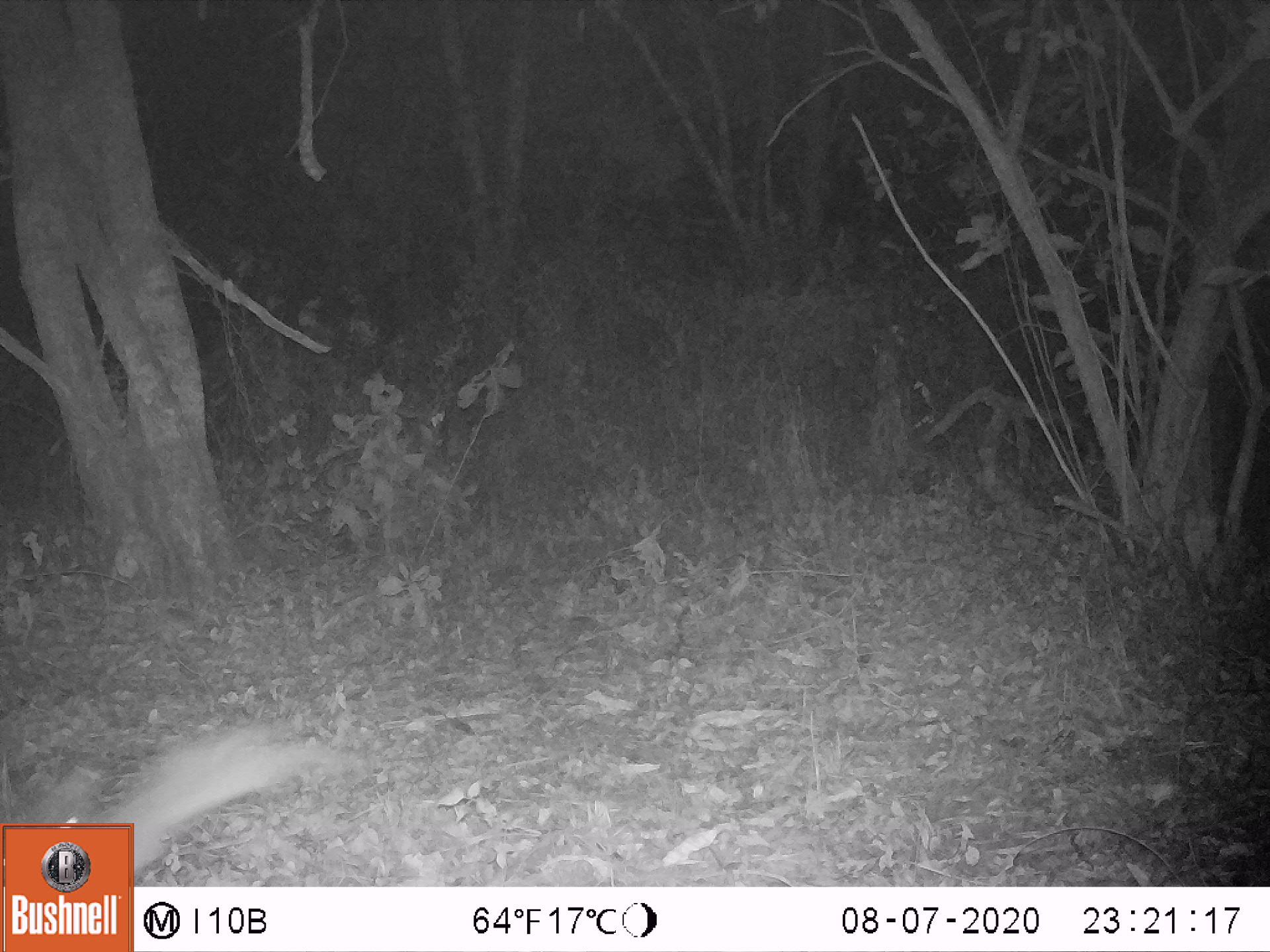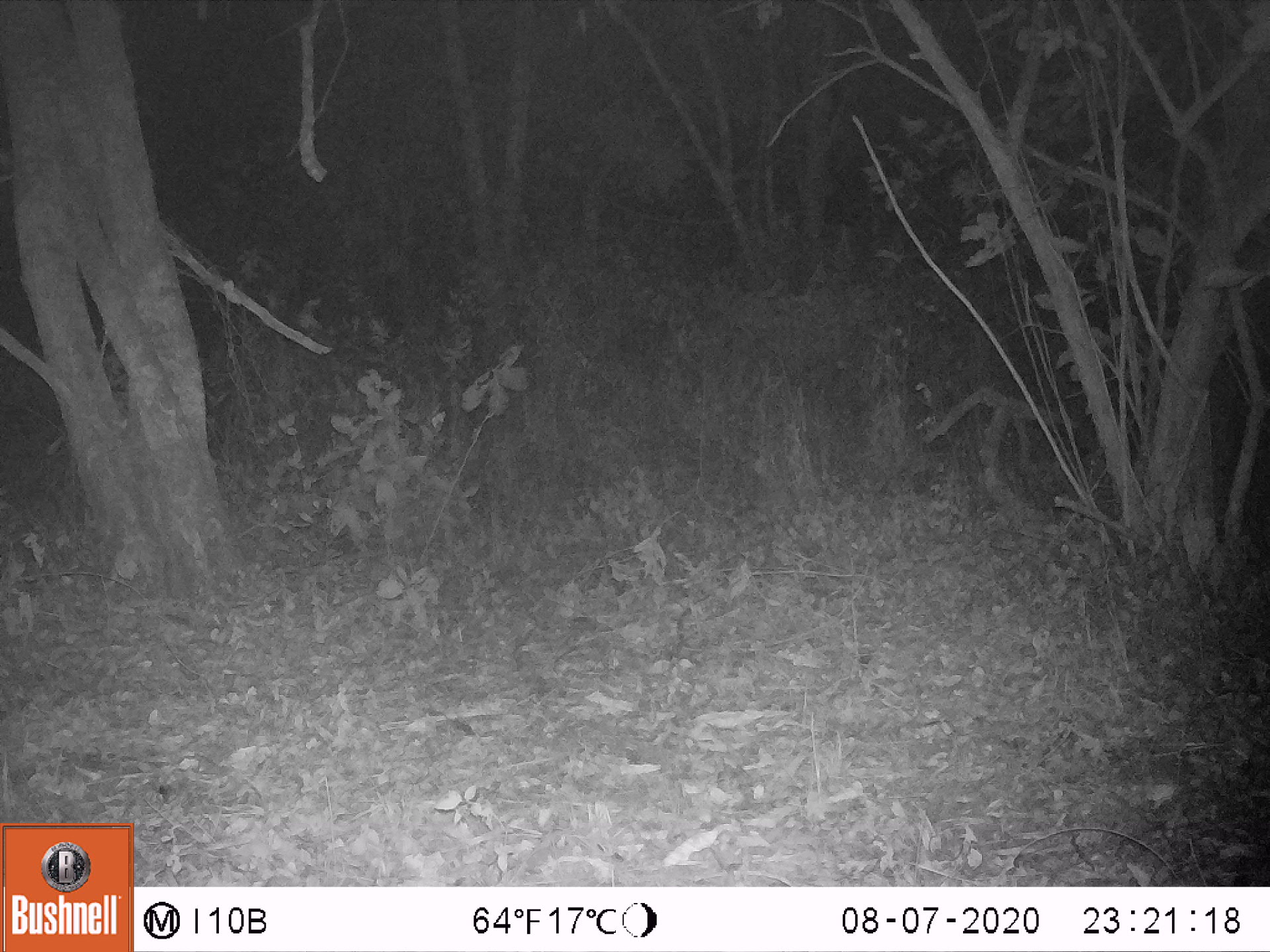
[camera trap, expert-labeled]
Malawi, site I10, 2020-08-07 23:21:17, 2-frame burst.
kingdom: Animalia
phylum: Chordata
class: Mammalia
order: Lagomorpha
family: Leporidae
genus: Lepus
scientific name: Lepus saxatilis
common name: scrub hare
Scrub hare (Lepus saxatilis), count 1.